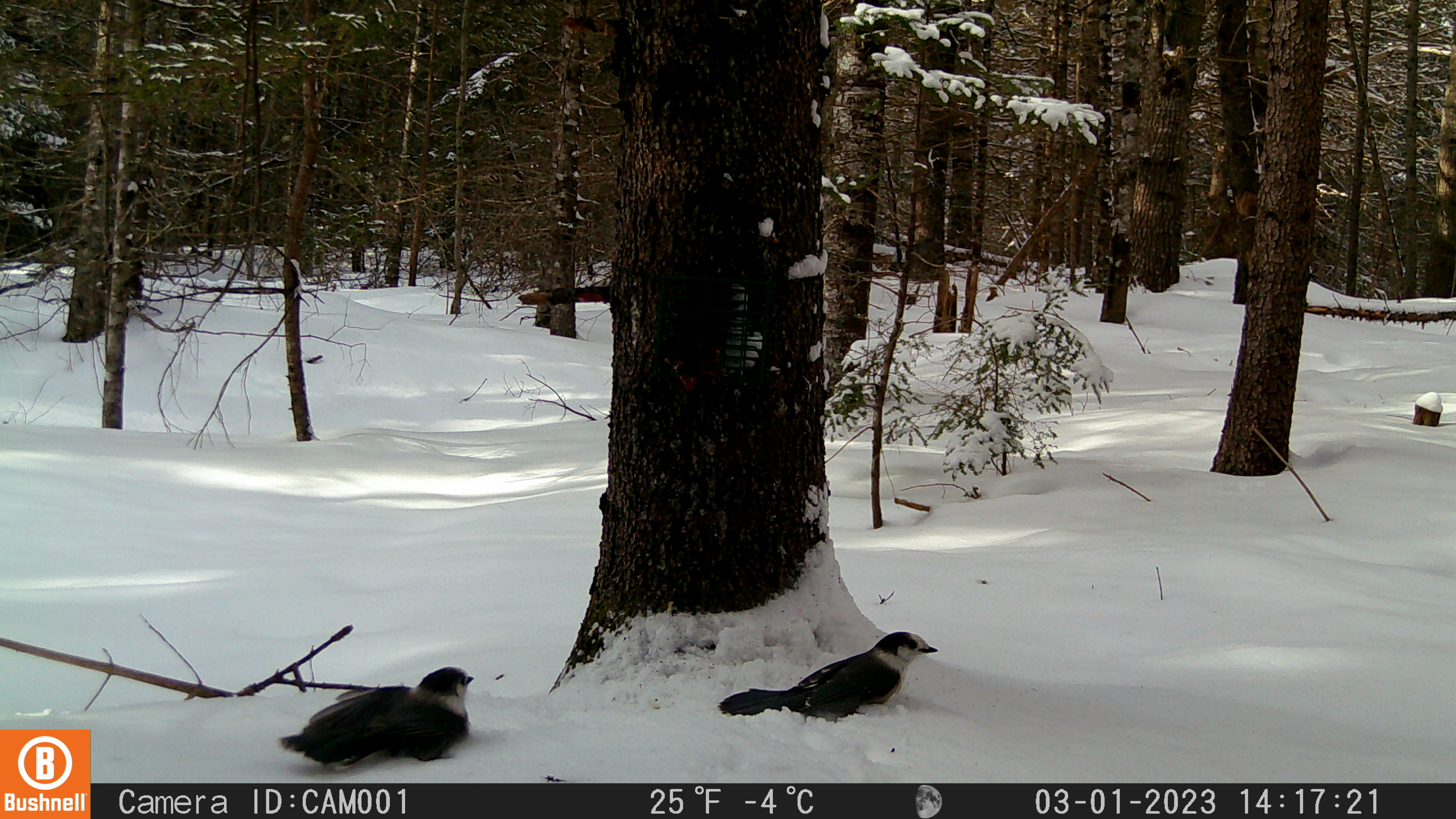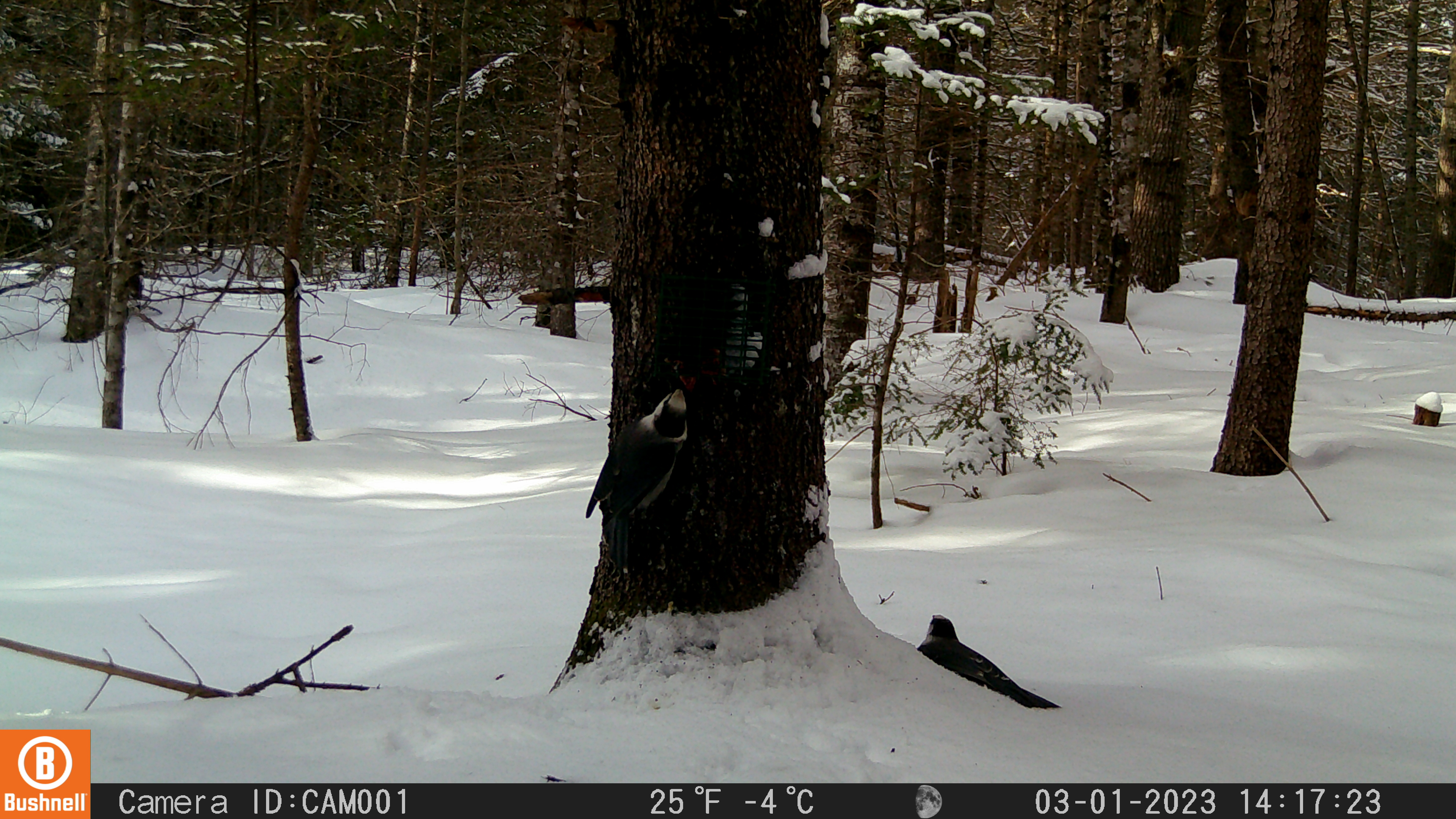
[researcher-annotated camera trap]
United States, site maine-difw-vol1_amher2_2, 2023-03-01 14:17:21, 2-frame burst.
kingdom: Animalia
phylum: Chordata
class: Aves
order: Passeriformes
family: Corvidae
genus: Perisoreus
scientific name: Perisoreus canadensis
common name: canada jay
Canada jay (Perisoreus canadensis).